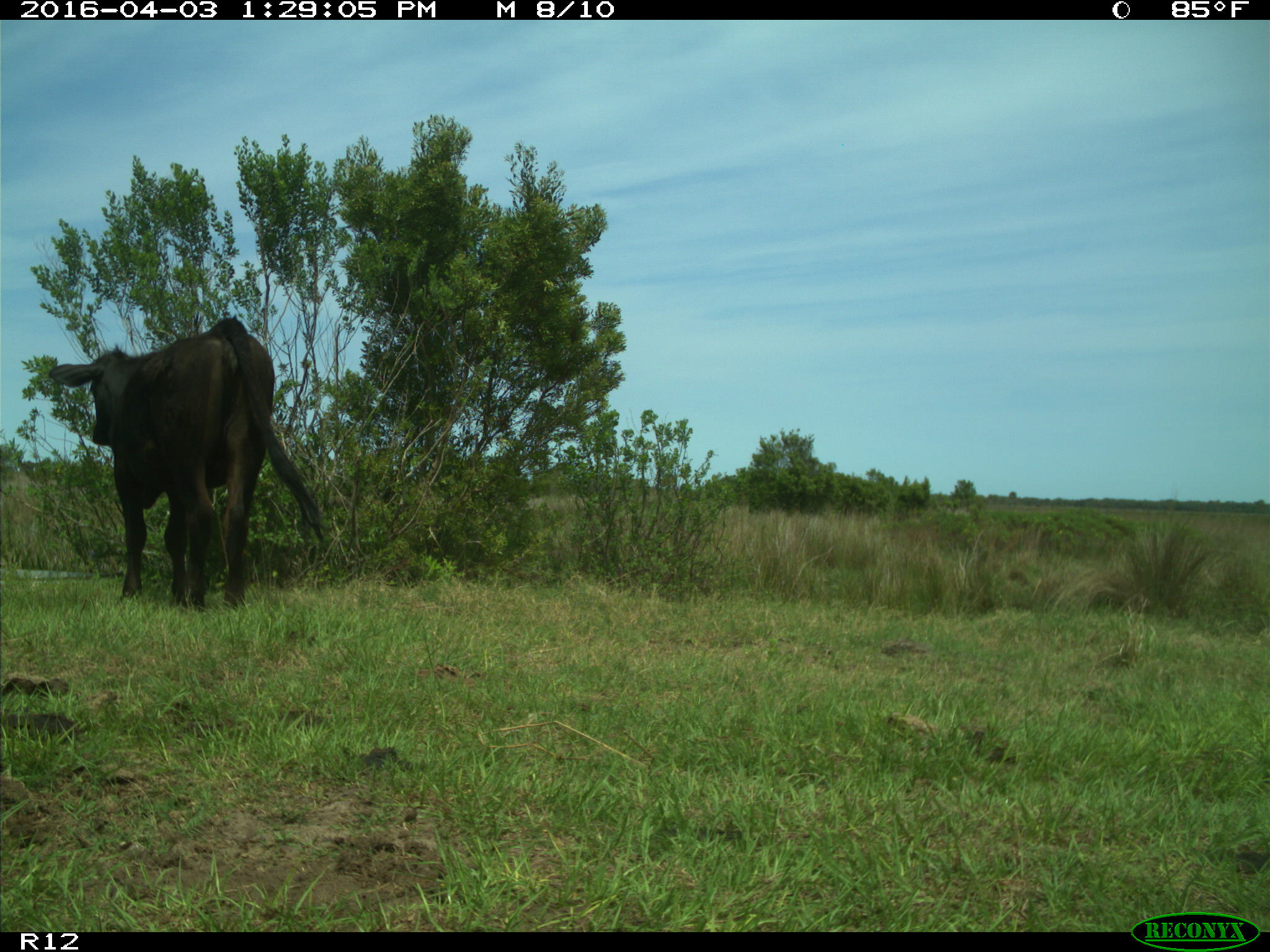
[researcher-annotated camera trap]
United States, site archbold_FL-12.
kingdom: Animalia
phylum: Chordata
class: Mammalia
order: Artiodactyla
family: Bovidae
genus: Bos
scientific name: Bos taurus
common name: domestic cow